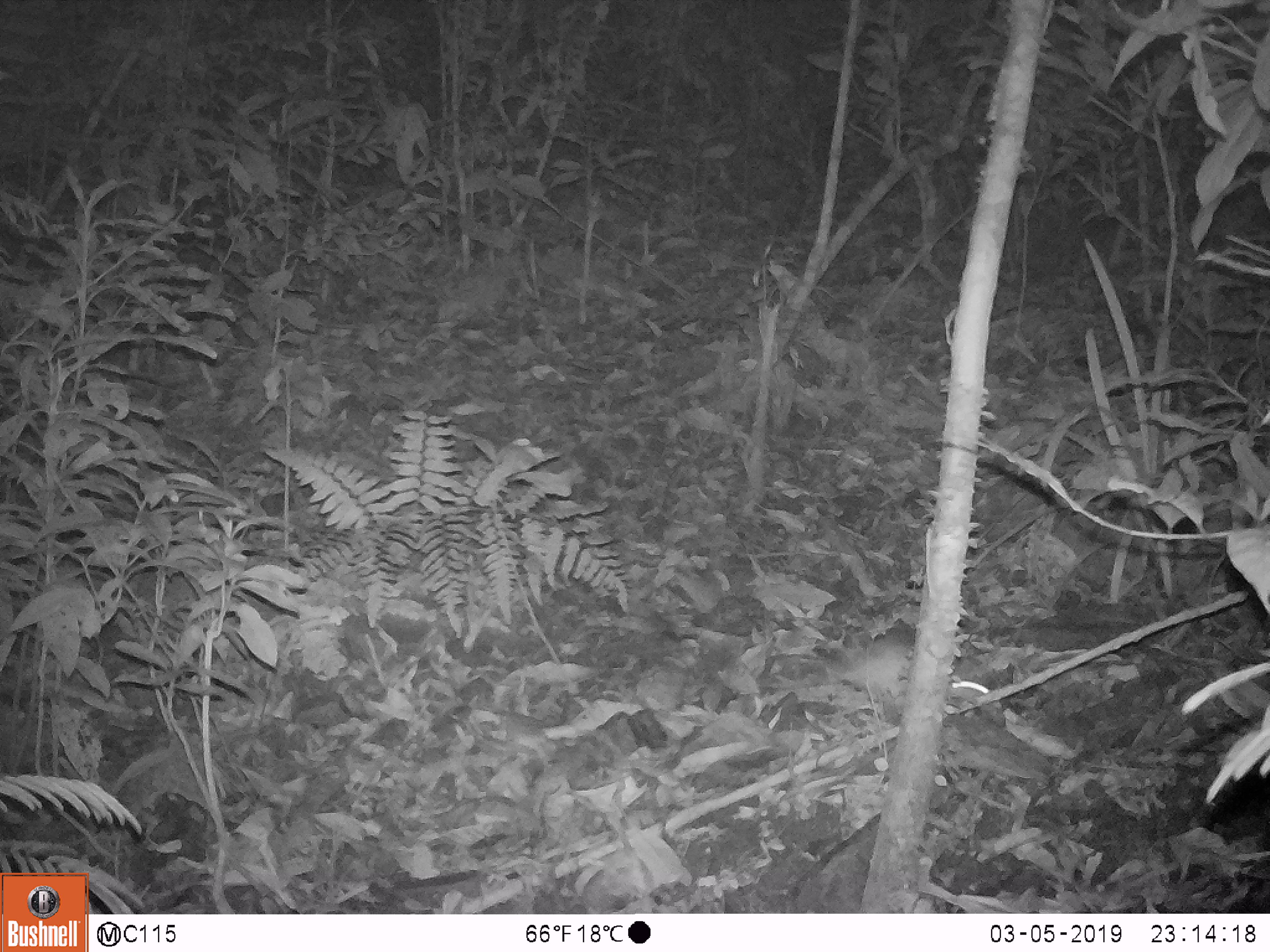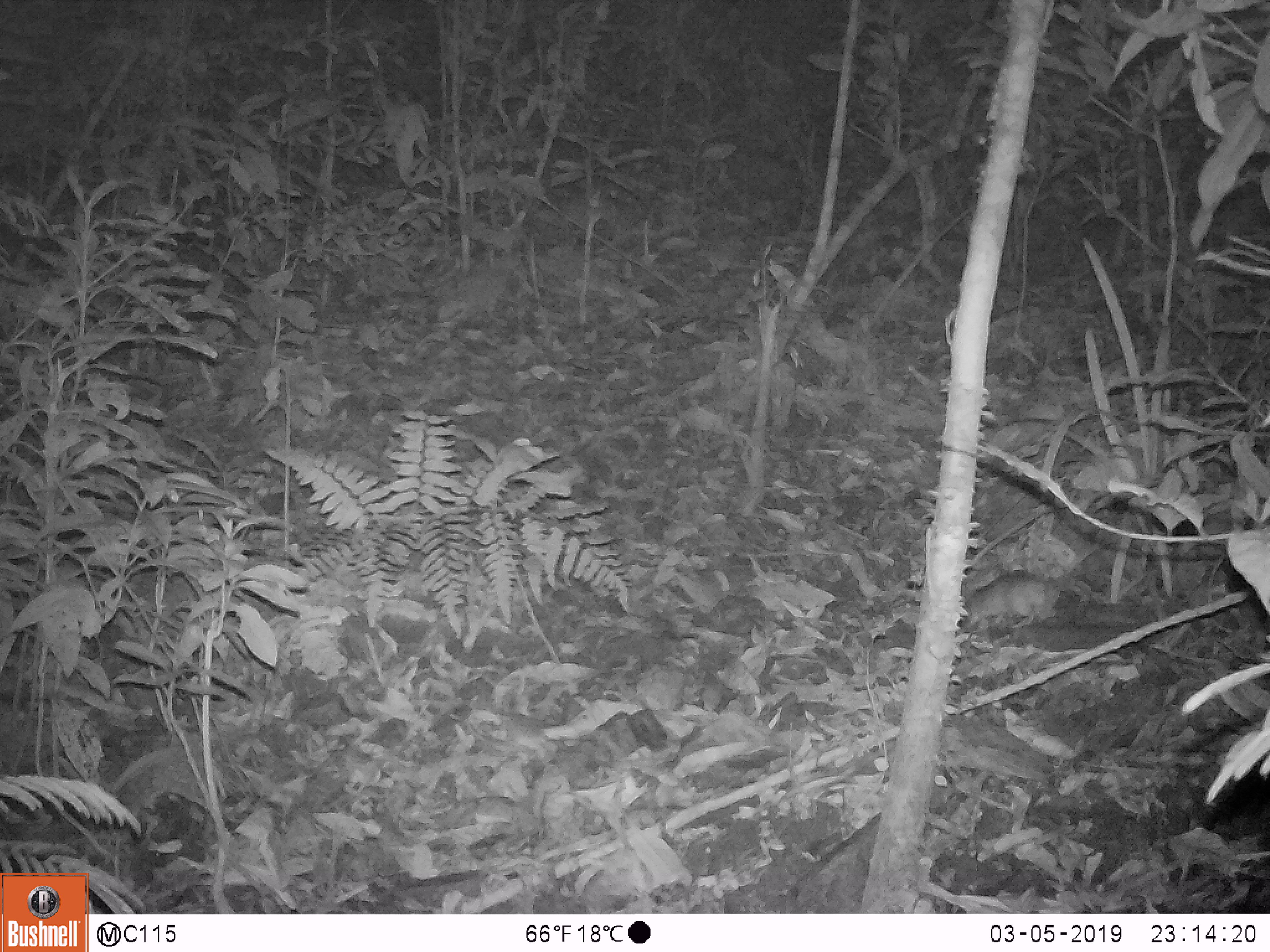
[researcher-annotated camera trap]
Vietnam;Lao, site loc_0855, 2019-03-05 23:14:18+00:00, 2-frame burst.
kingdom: Animalia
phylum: Chordata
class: Mammalia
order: Rodentia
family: Muridae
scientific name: Muridae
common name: old-world mice and rats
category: unidentified murid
Unidentified murid (old-world mice and rats) (Muridae). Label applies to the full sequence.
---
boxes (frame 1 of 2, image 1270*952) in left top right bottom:
unidentified murid: 823 636 1005 728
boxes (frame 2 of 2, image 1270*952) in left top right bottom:
unidentified murid: 957 536 1111 634